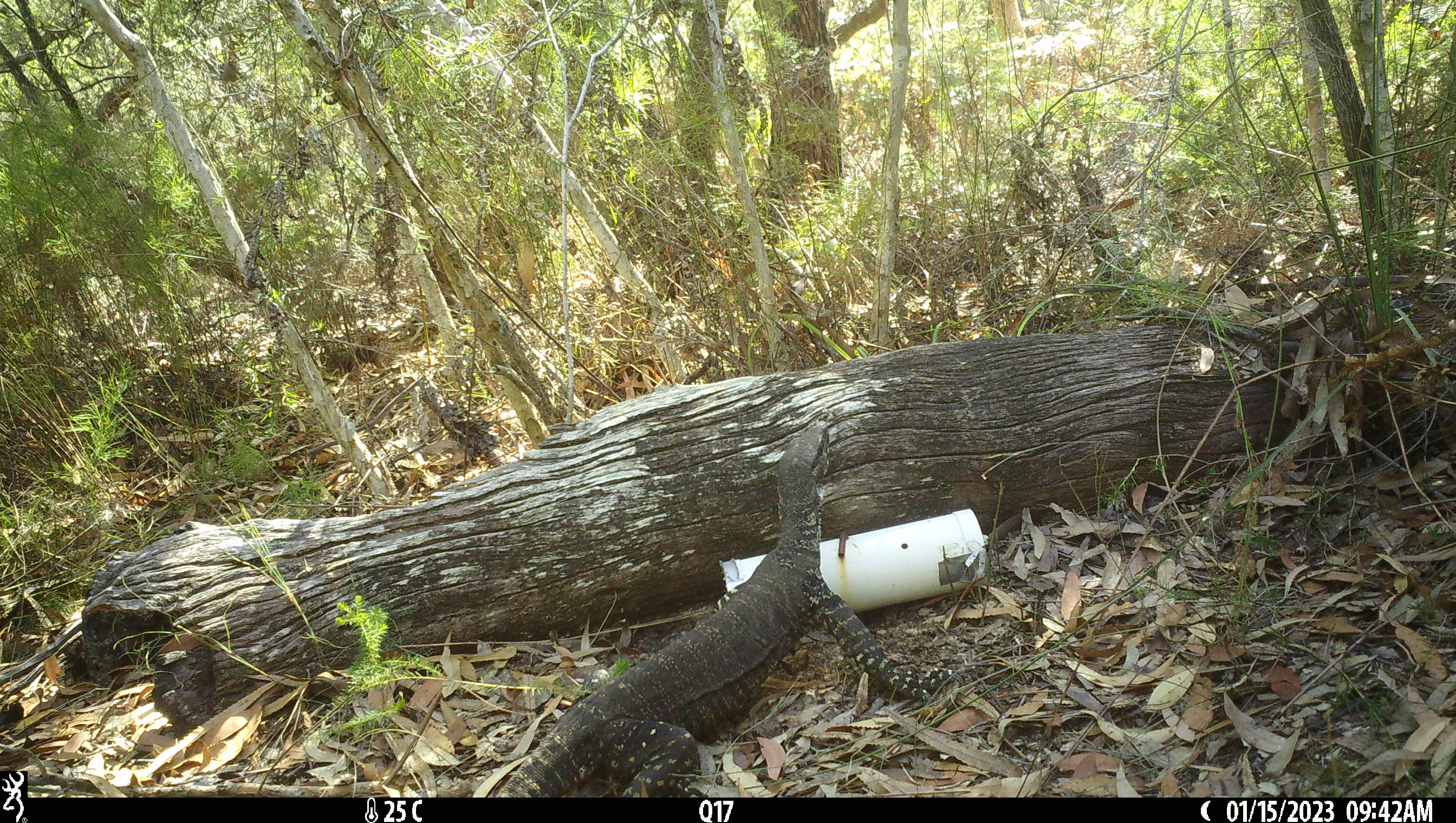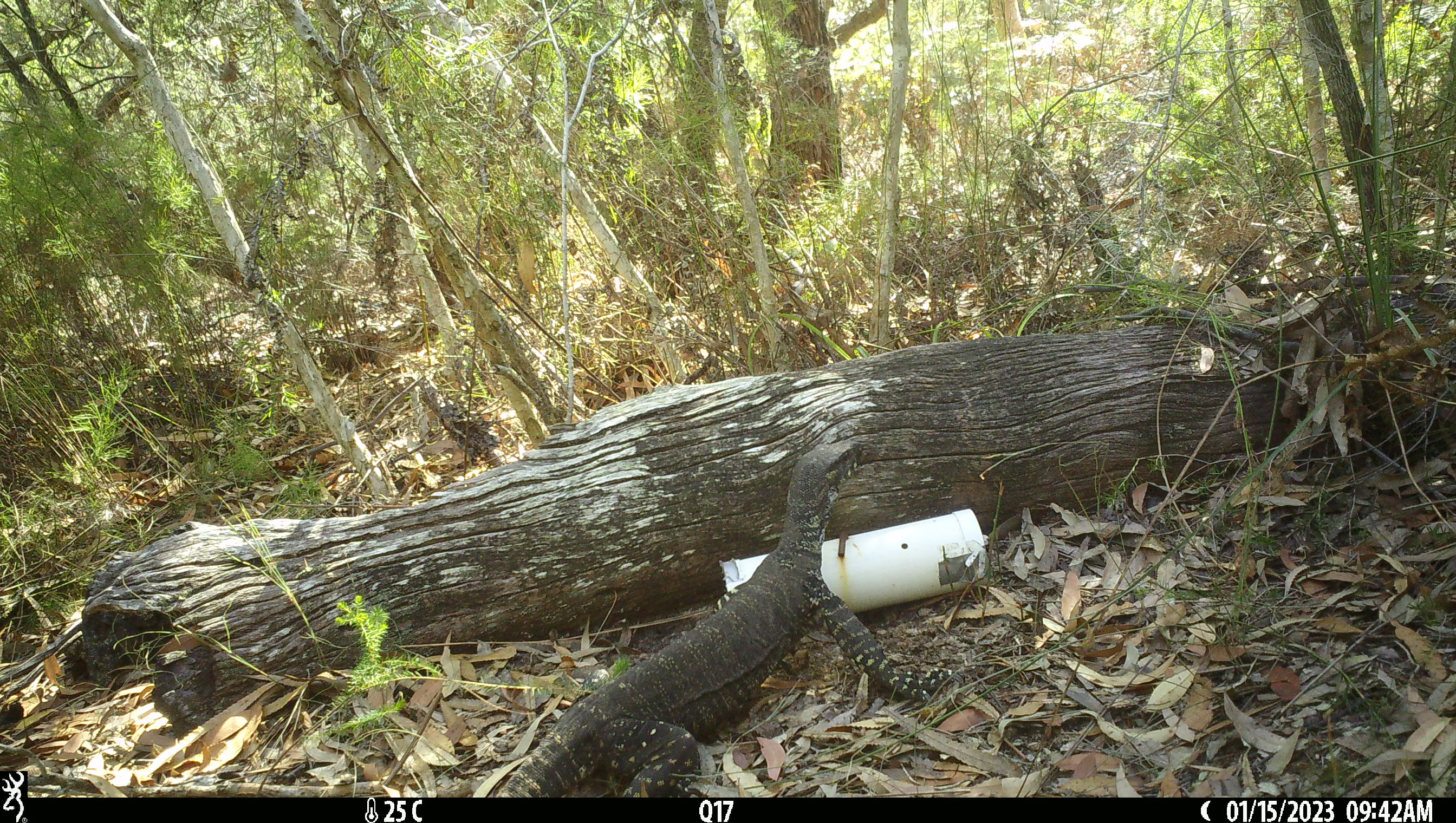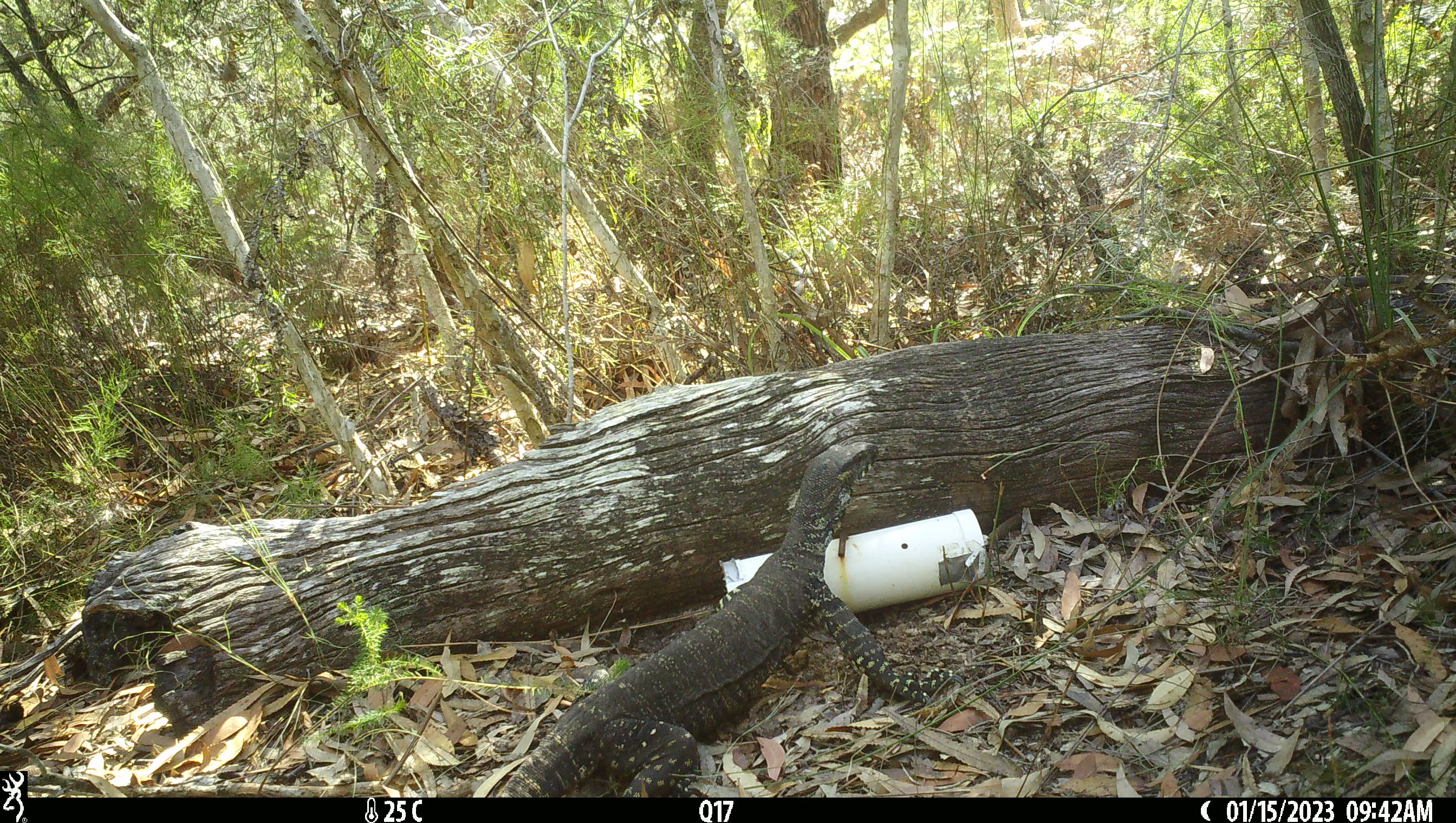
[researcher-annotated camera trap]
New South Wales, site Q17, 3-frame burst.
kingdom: Animalia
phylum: Chordata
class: Reptilia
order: Squamata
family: Varanidae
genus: Varanus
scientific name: Varanus varius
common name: lace monitor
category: goanna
Goanna (lace monitor) (Varanus varius).